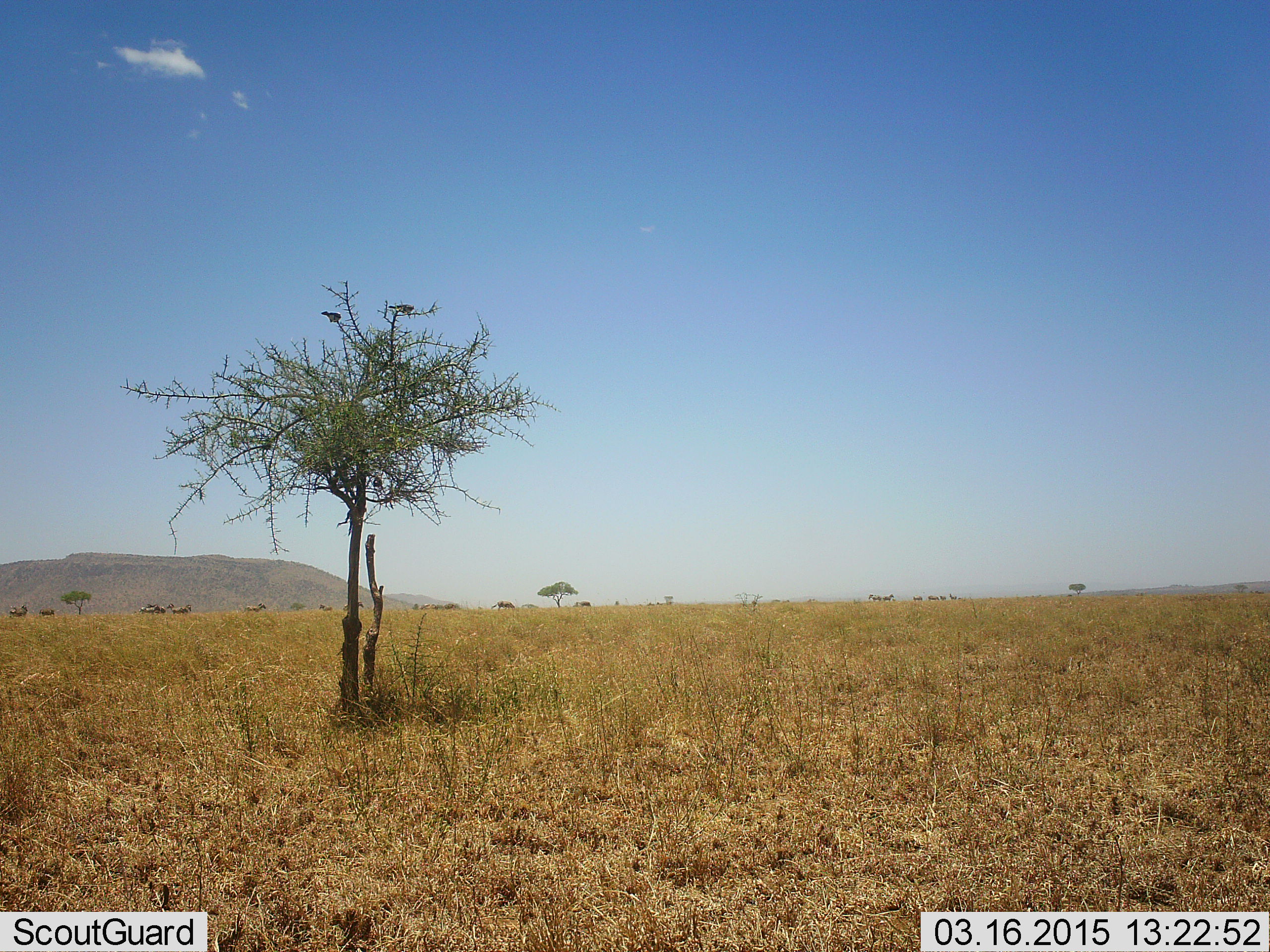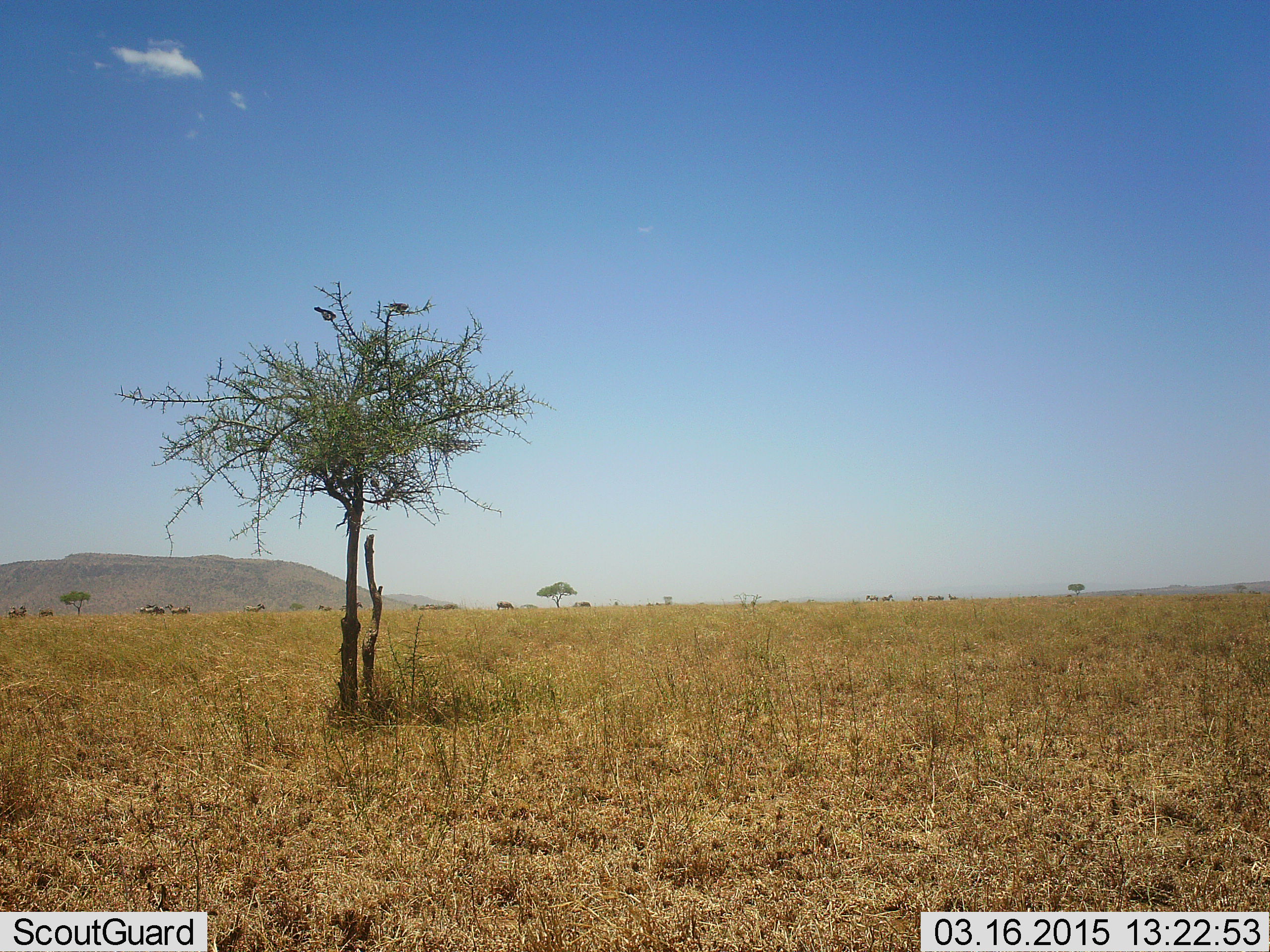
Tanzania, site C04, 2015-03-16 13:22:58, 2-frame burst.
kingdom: Animalia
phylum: Chordata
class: Aves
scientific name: Aves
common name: bird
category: otherbird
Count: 2.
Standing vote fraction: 20%.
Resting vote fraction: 80%.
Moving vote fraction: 0%.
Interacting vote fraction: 0%.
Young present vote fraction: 0%.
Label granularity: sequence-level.